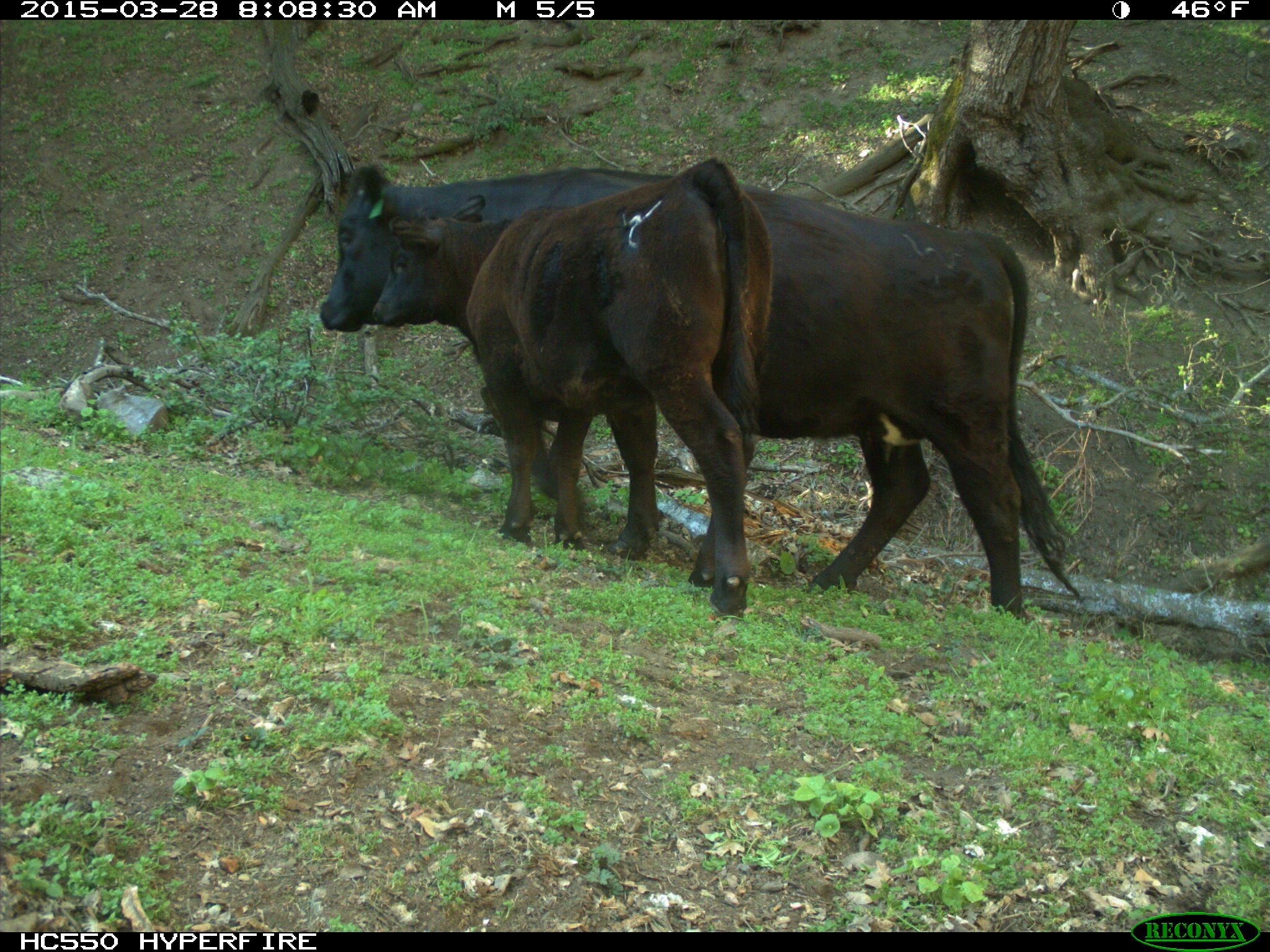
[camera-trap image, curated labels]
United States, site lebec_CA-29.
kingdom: Animalia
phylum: Chordata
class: Mammalia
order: Artiodactyla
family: Bovidae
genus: Bos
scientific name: Bos taurus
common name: domestic cow